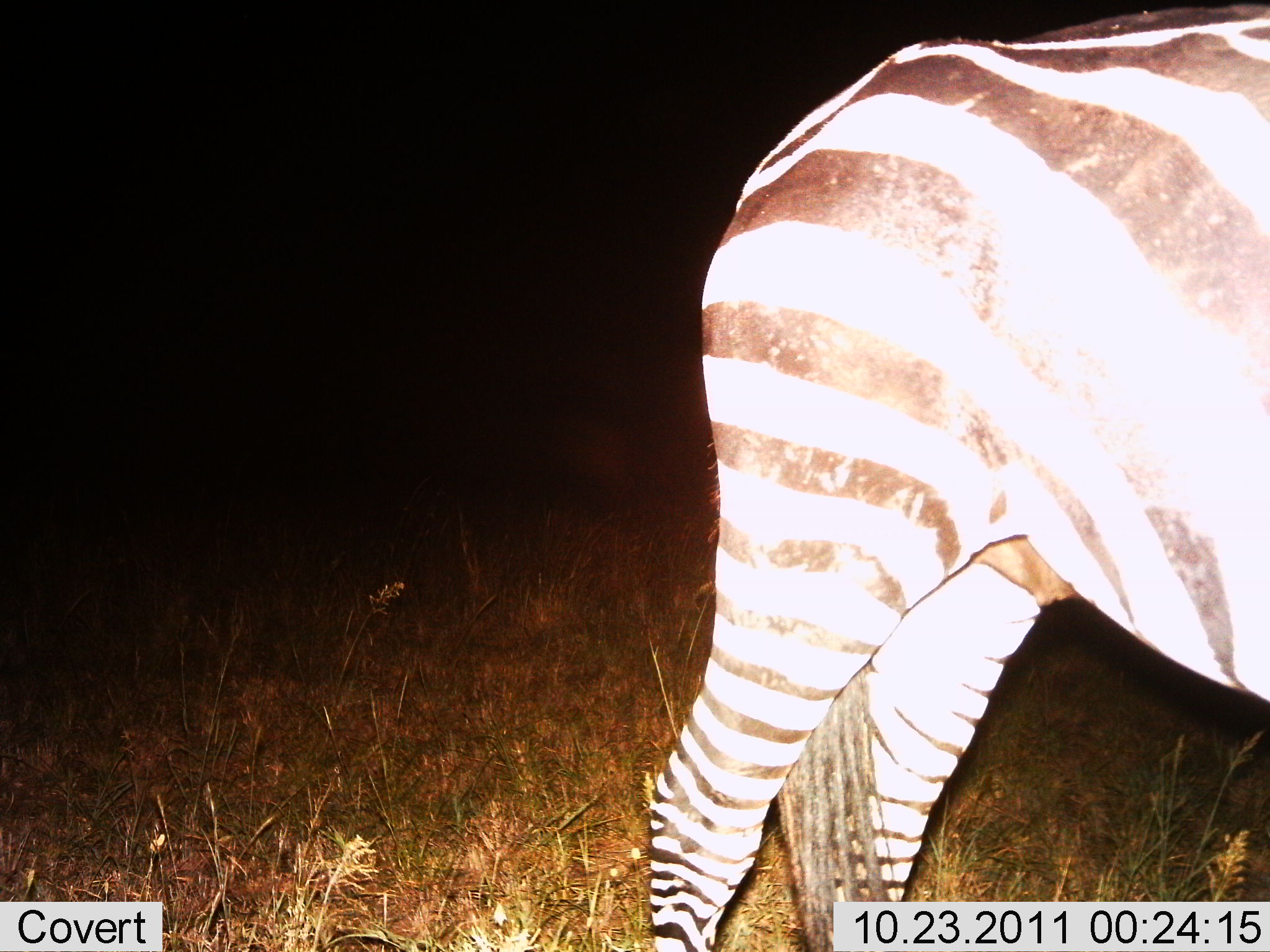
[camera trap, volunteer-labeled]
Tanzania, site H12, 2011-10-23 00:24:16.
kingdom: Animalia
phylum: Chordata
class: Mammalia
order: Perissodactyla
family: Equidae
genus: Equus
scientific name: Equus quagga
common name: plains zebra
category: zebra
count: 1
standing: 100%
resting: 0%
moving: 0%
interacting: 0%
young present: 0%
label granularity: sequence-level